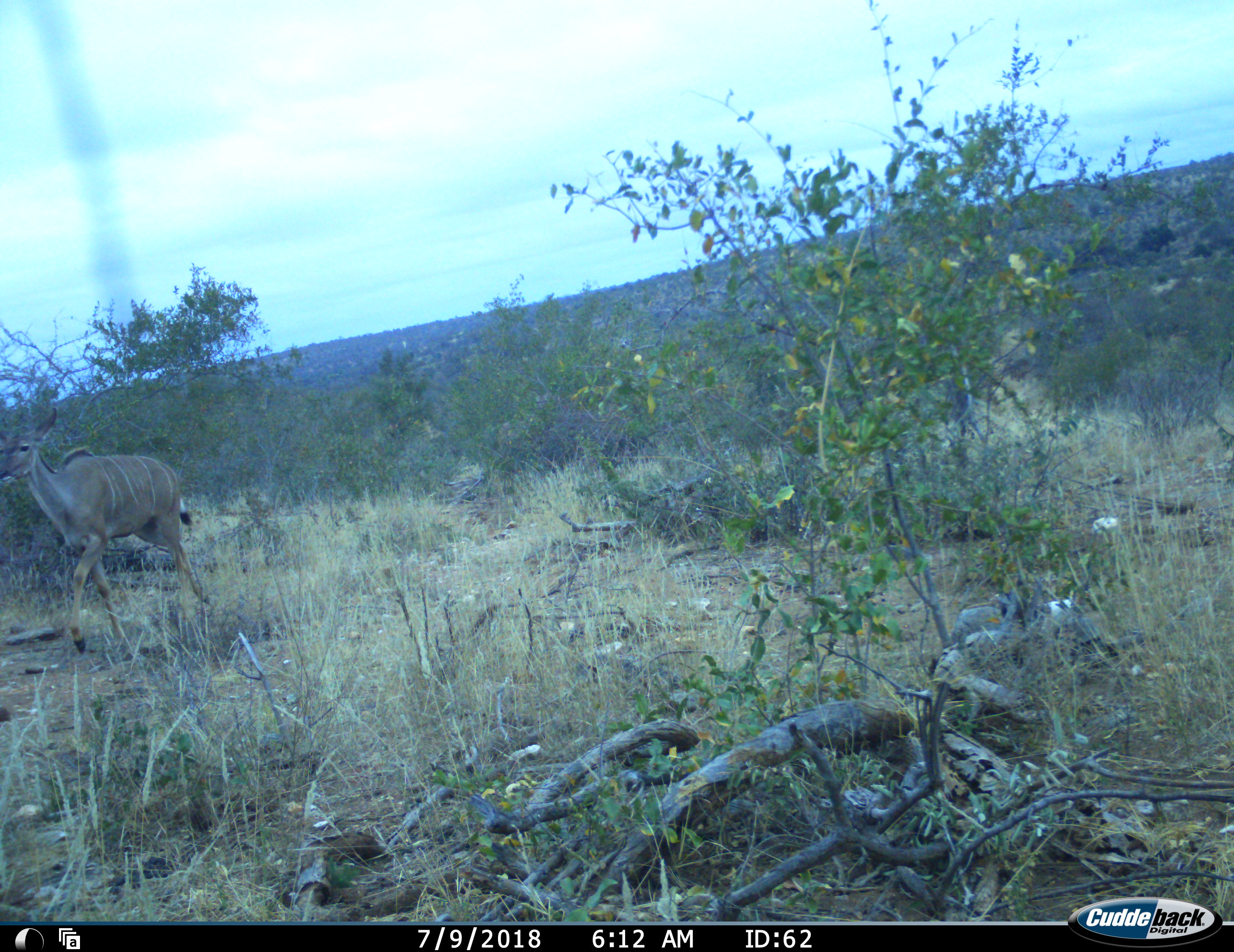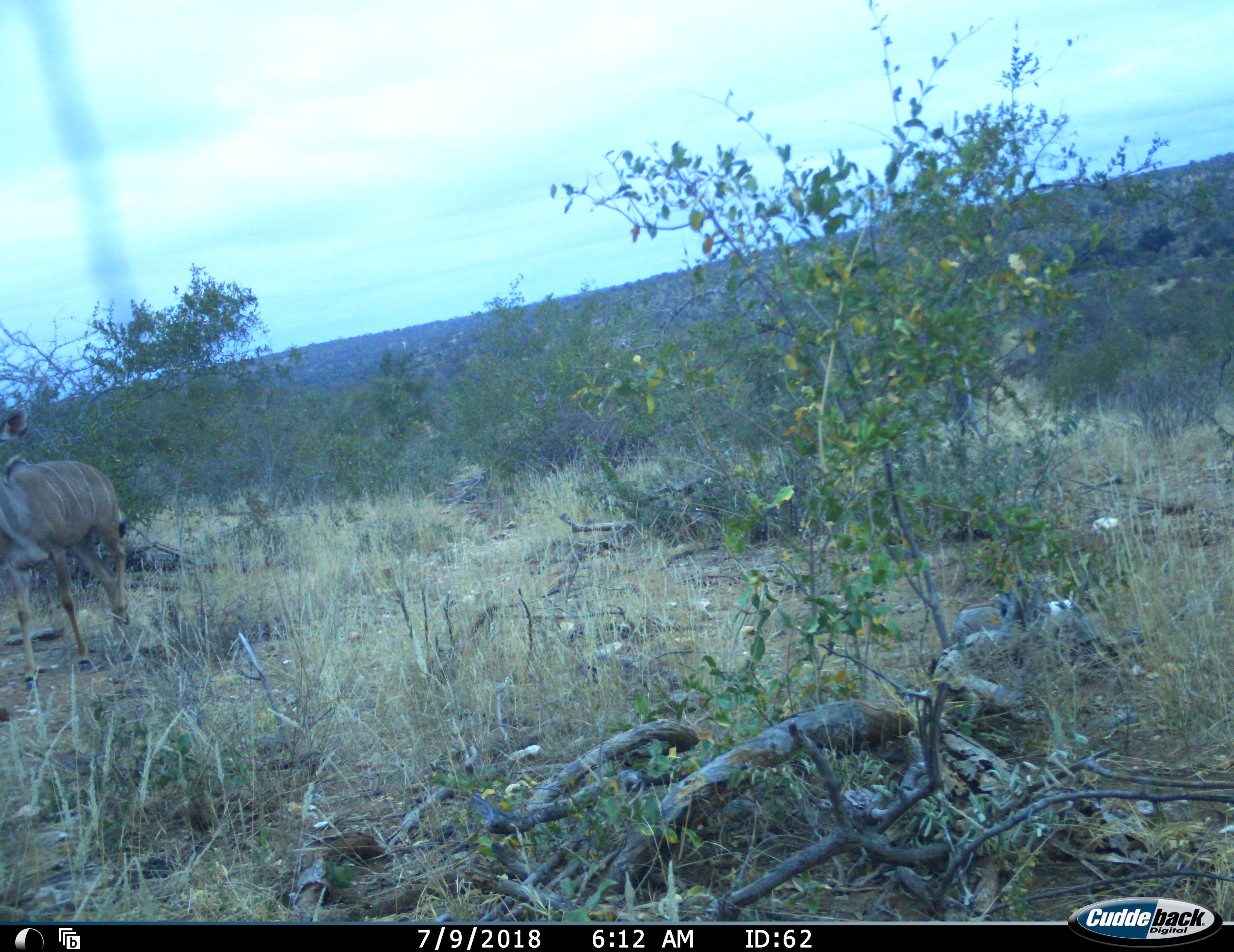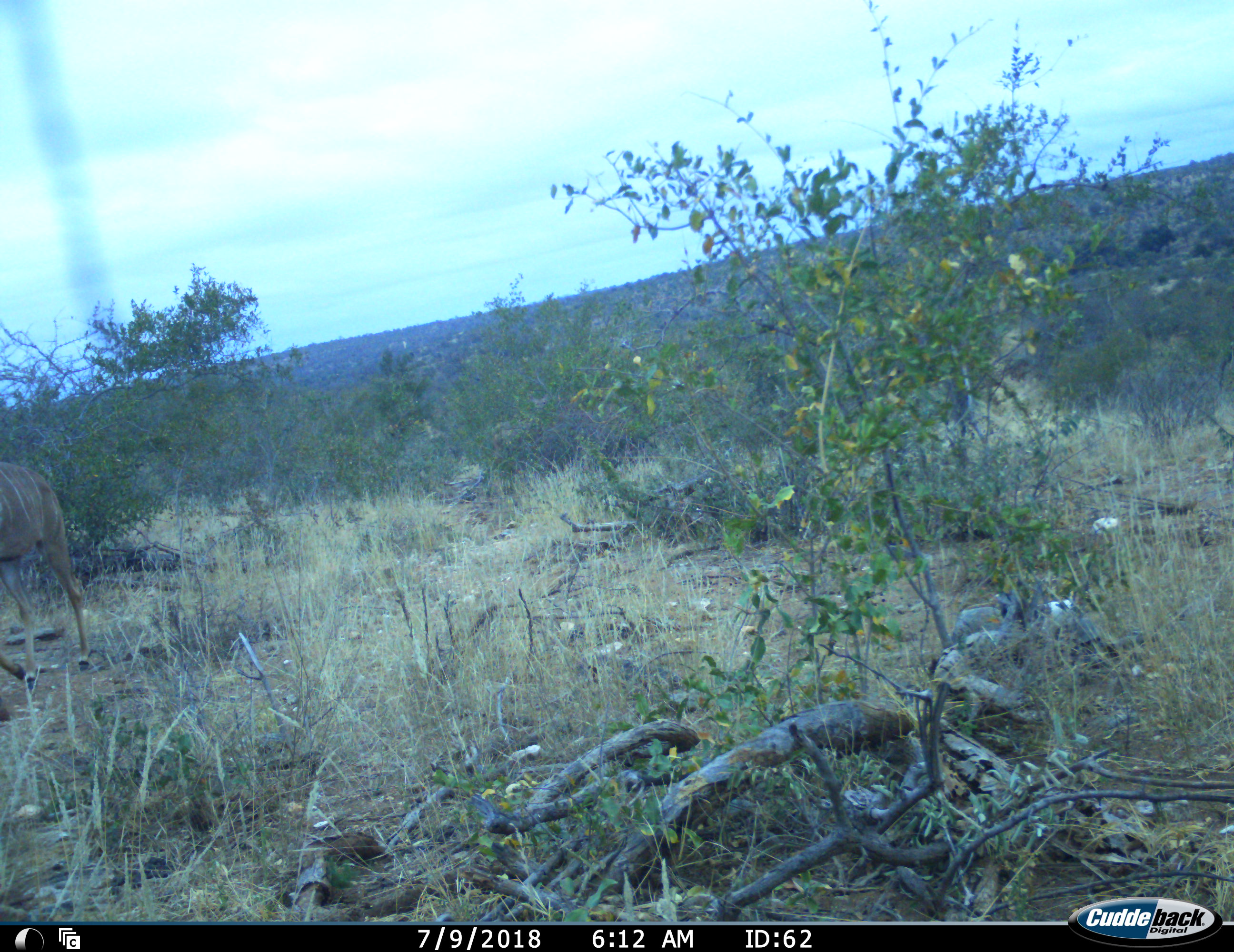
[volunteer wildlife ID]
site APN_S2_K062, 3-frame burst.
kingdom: Animalia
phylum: Chordata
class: Mammalia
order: Artiodactyla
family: Bovidae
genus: Tragelaphus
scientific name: Tragelaphus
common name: kudu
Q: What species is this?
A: Kudu (Tragelaphus).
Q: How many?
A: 1.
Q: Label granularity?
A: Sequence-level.